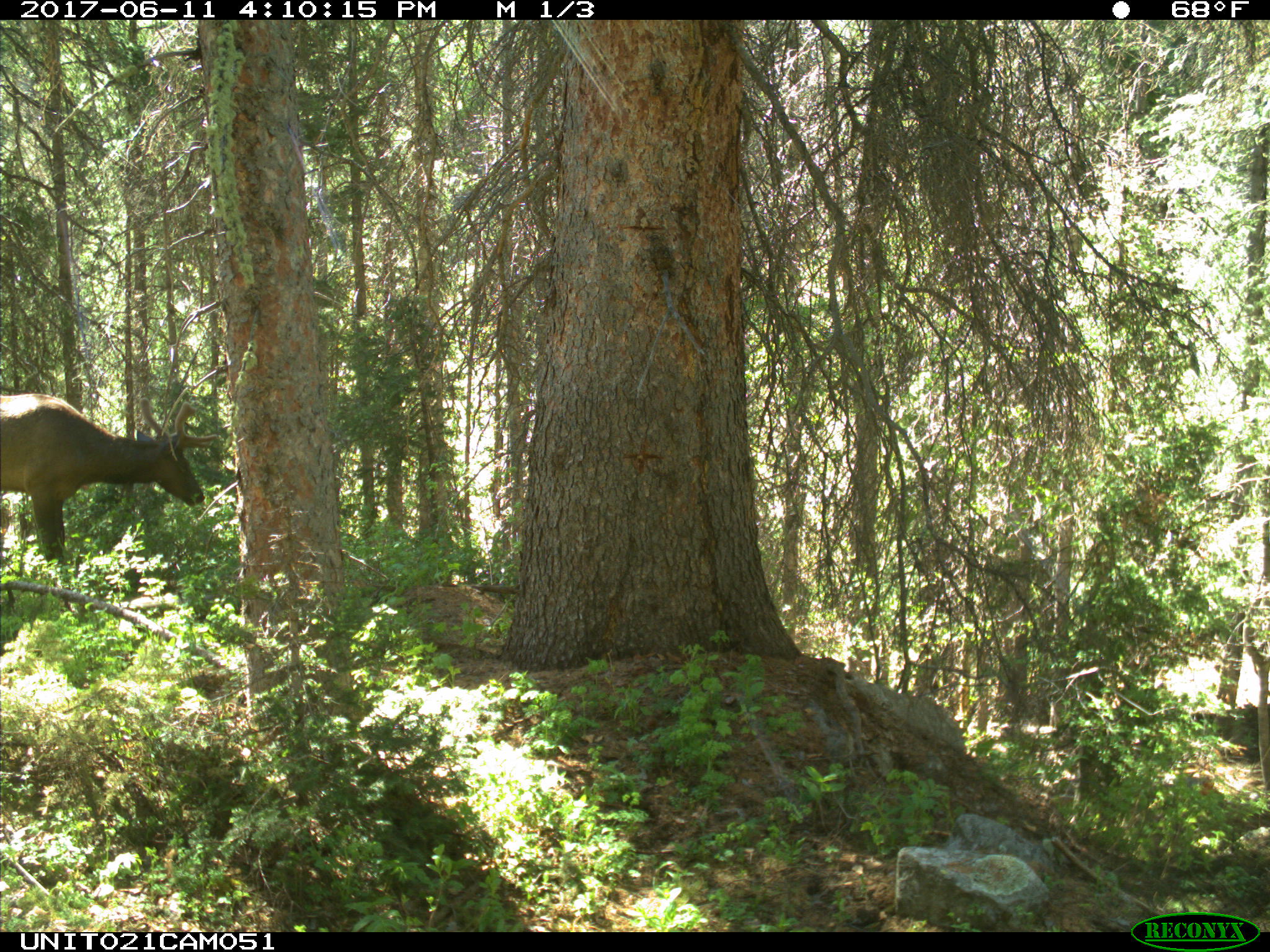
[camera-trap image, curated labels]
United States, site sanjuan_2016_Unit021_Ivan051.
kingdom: Animalia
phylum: Chordata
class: Mammalia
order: Artiodactyla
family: Cervidae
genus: Cervus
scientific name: Cervus elaphus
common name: red deer